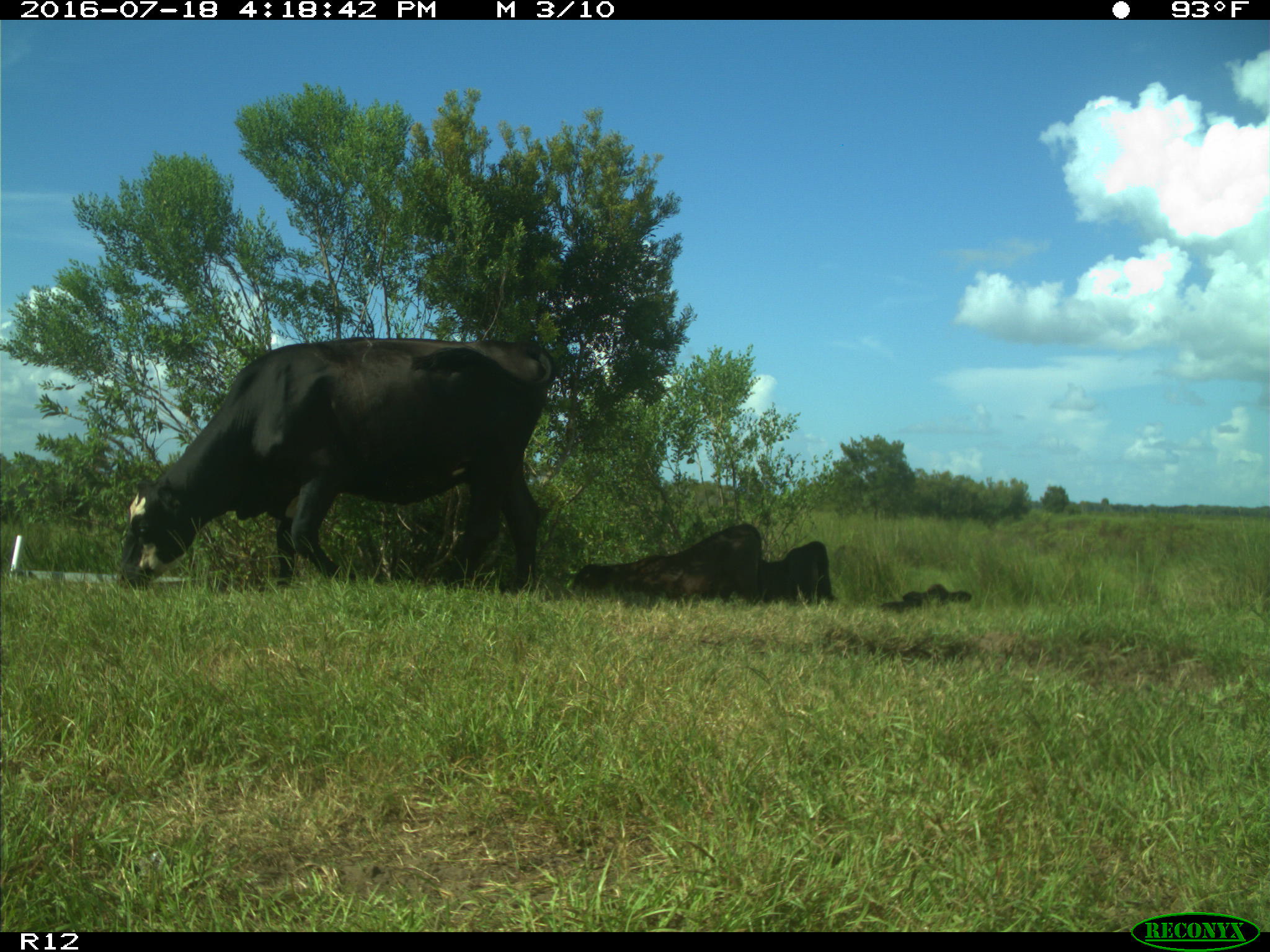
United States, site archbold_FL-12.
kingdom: Animalia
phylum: Chordata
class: Mammalia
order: Artiodactyla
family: Bovidae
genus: Bos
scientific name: Bos taurus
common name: domestic cow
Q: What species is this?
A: Bos taurus (domestic cow).